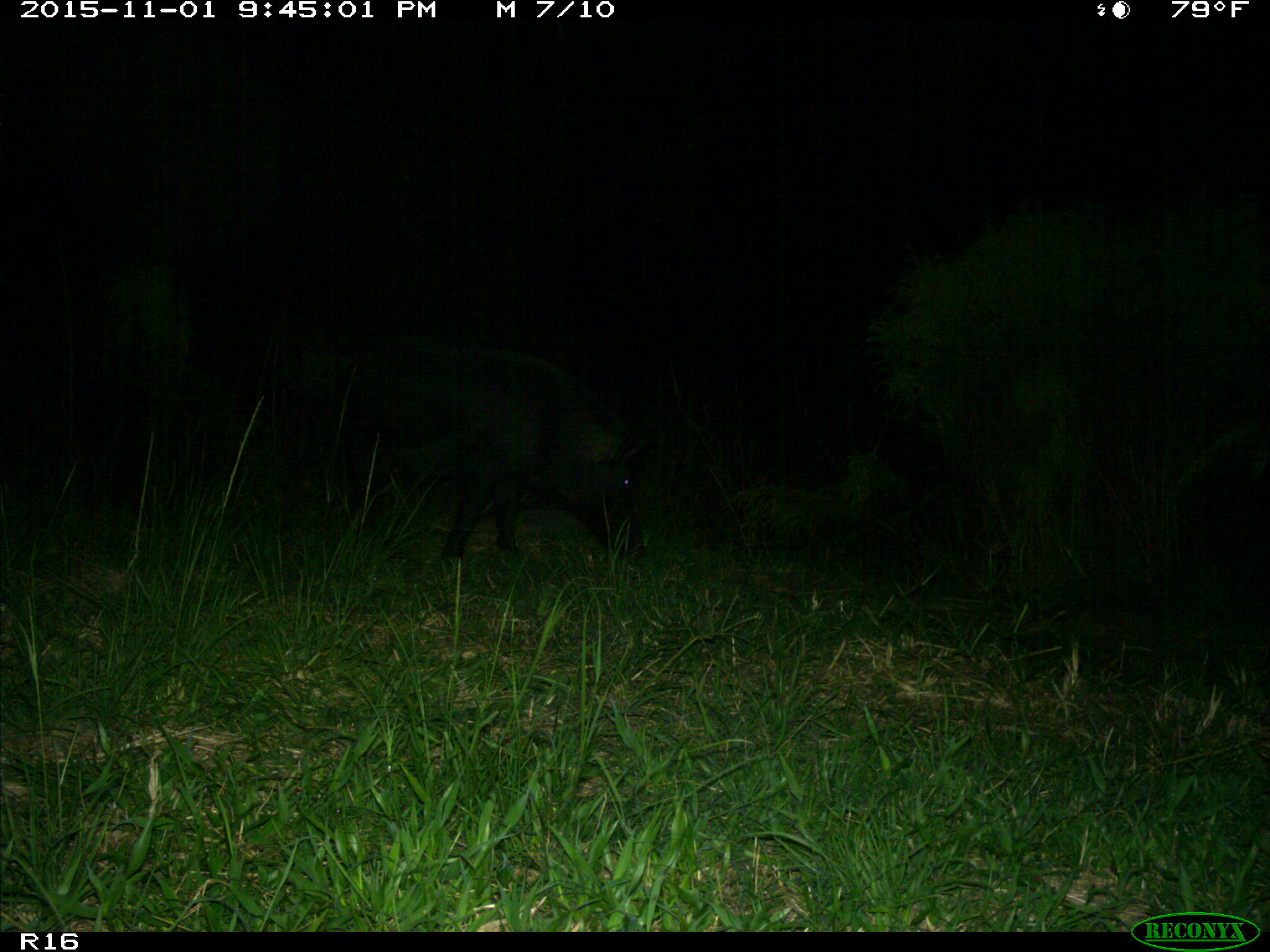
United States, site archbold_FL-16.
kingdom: Animalia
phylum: Chordata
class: Mammalia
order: Artiodactyla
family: Suidae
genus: Sus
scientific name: Sus scrofa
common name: wild boar